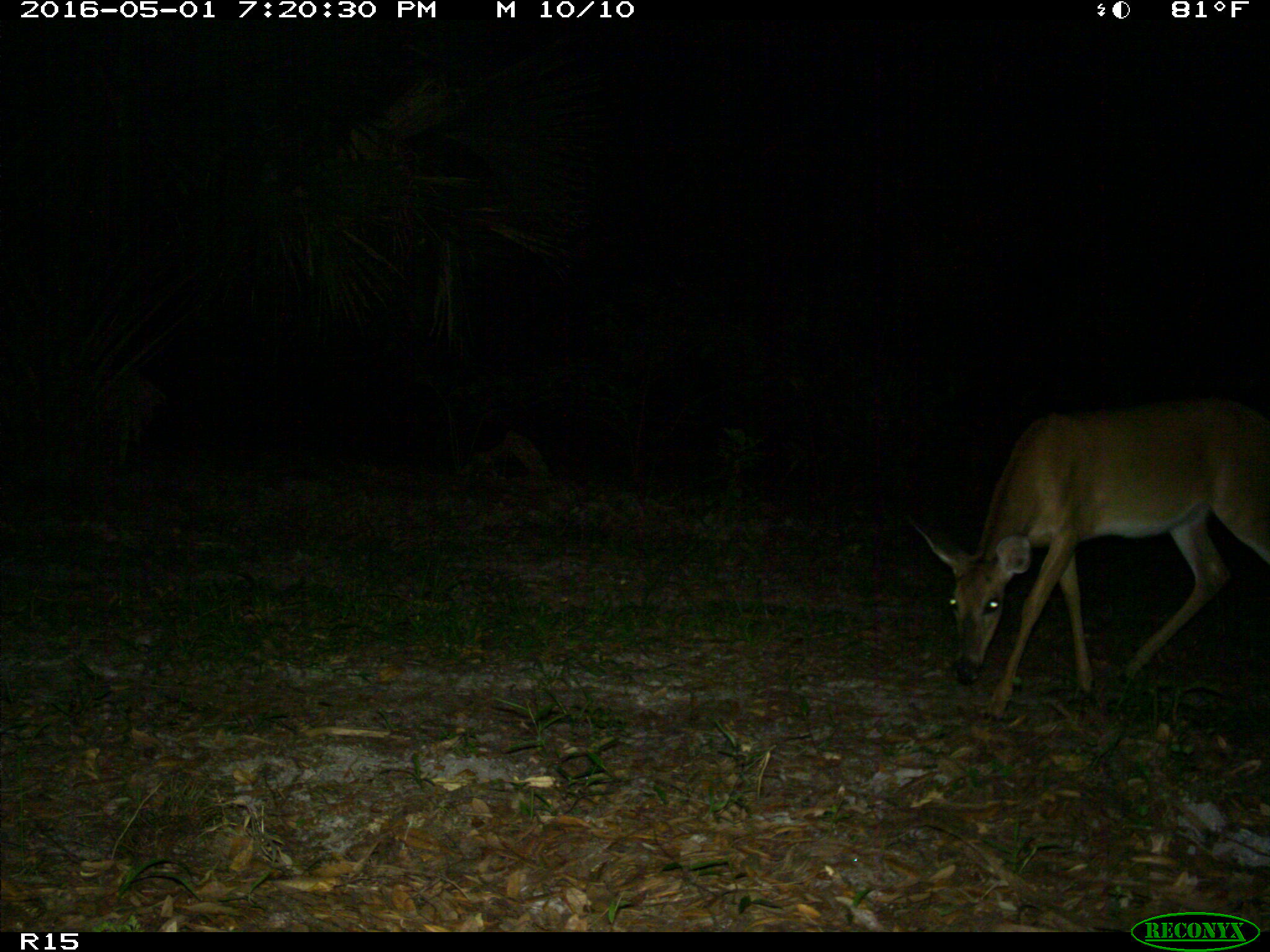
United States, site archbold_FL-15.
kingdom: Animalia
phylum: Chordata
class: Mammalia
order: Artiodactyla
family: Cervidae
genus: Odocoileus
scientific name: Odocoileus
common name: deer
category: unidentified deer